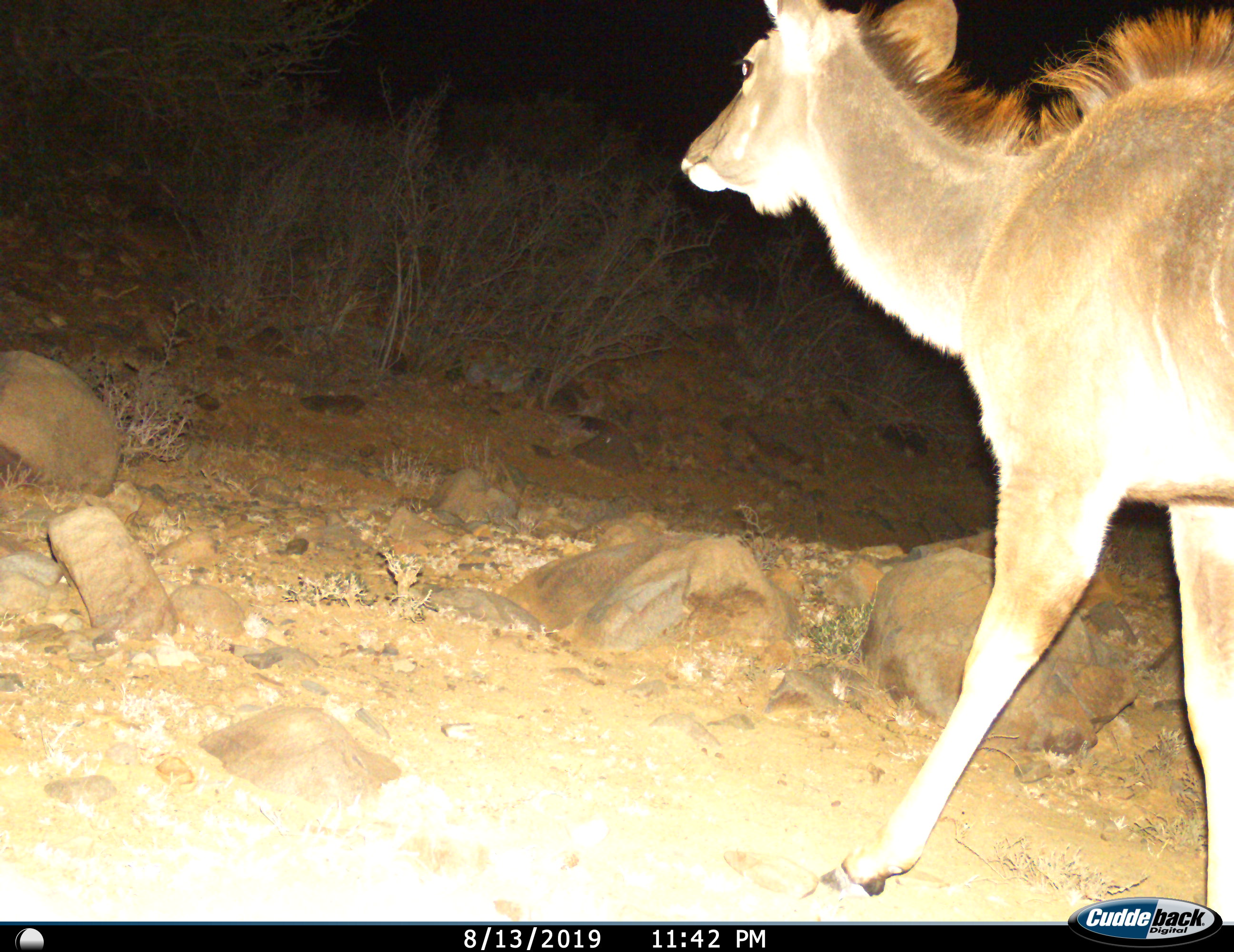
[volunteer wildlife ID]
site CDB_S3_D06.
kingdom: Animalia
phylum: Chordata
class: Mammalia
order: Artiodactyla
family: Bovidae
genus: Tragelaphus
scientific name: Tragelaphus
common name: kudu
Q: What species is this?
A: Kudu (Tragelaphus).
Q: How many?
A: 1.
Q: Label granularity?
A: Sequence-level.